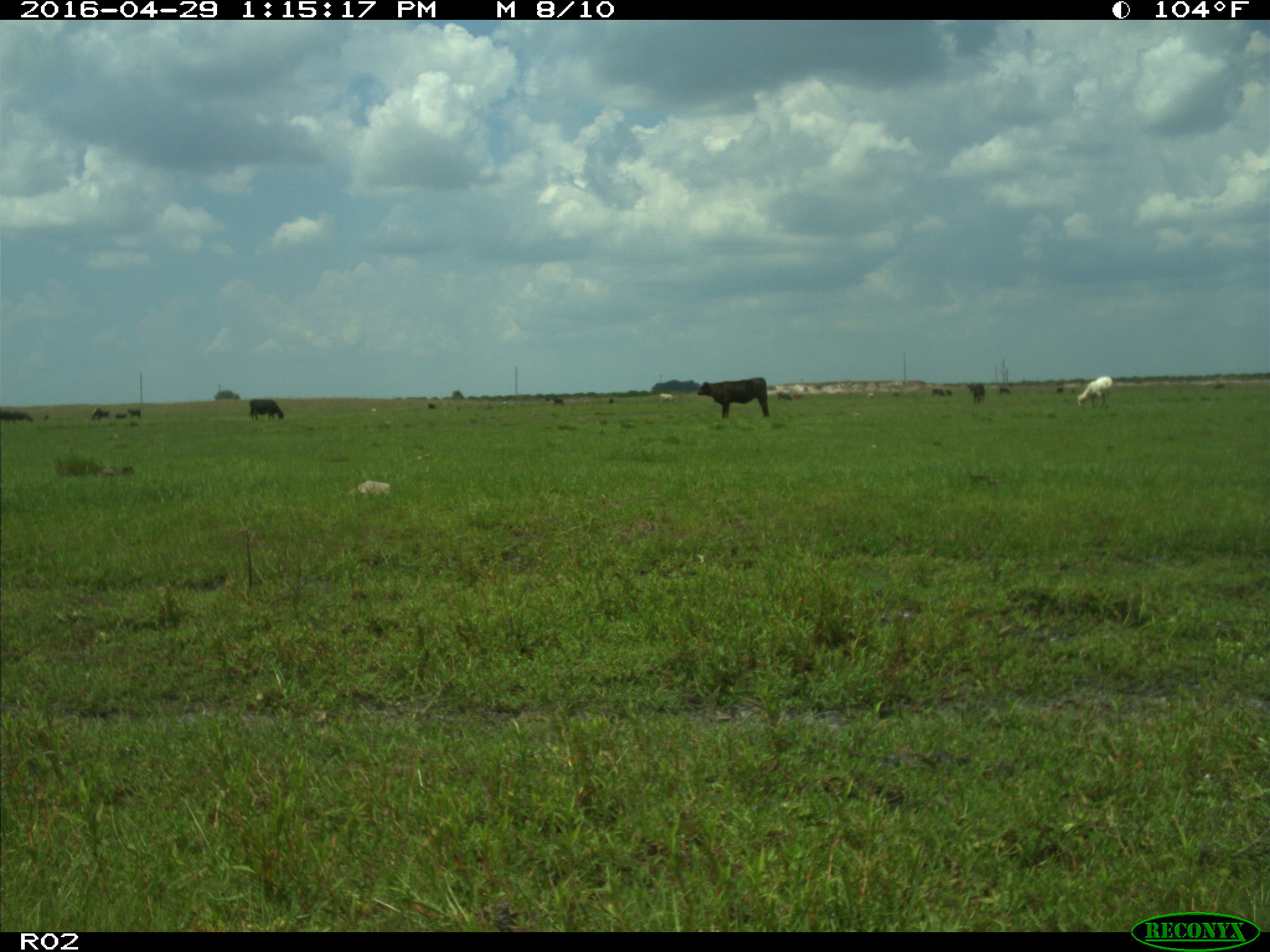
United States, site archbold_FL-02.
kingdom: Animalia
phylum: Chordata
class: Mammalia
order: Artiodactyla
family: Bovidae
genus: Bos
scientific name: Bos taurus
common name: domestic cow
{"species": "Bos taurus (domestic cow)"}